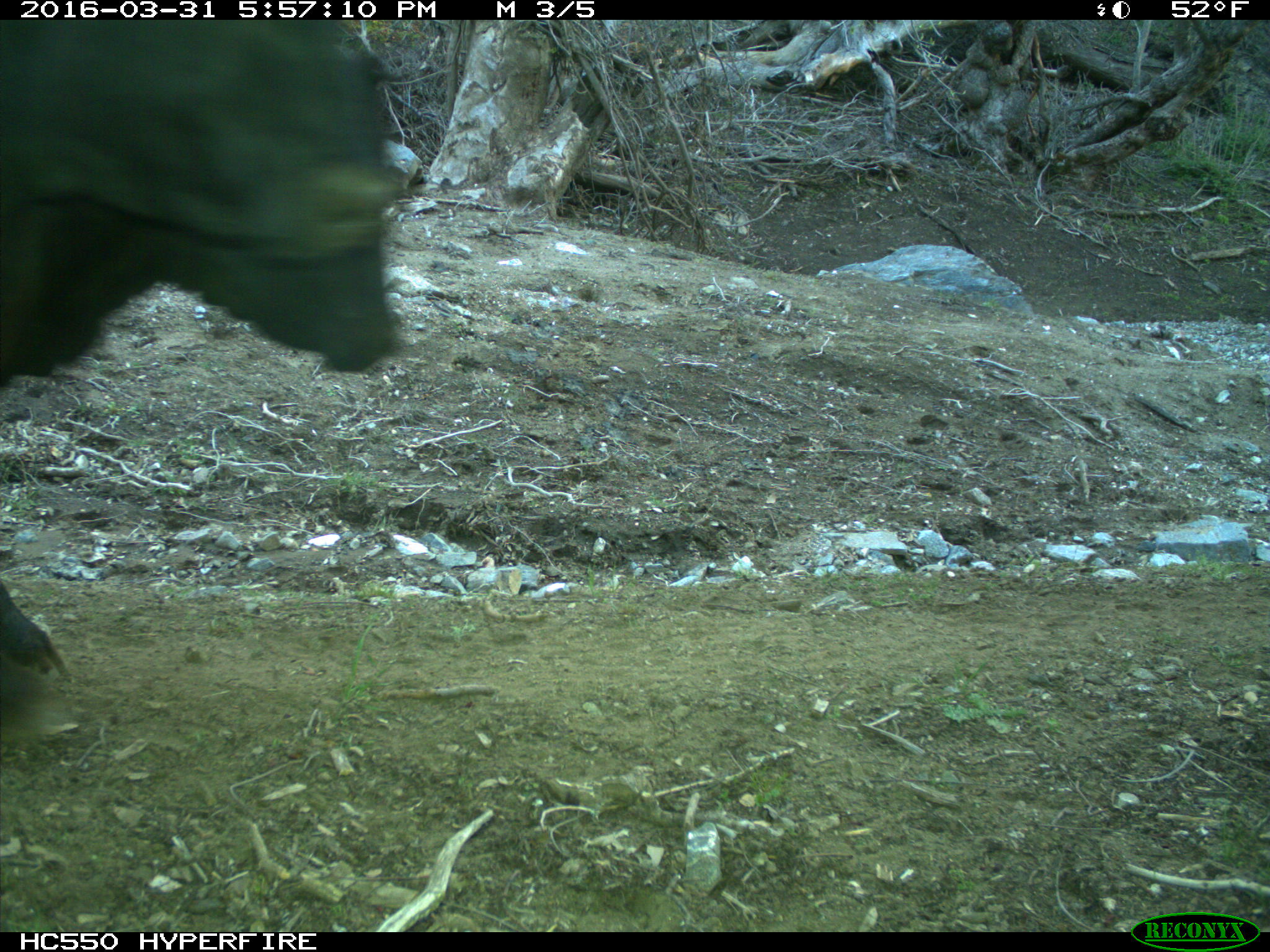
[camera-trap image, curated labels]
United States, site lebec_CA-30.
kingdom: Animalia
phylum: Chordata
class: Mammalia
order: Artiodactyla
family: Bovidae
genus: Bos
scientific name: Bos taurus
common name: domestic cow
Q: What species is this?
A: Bos taurus (domestic cow).